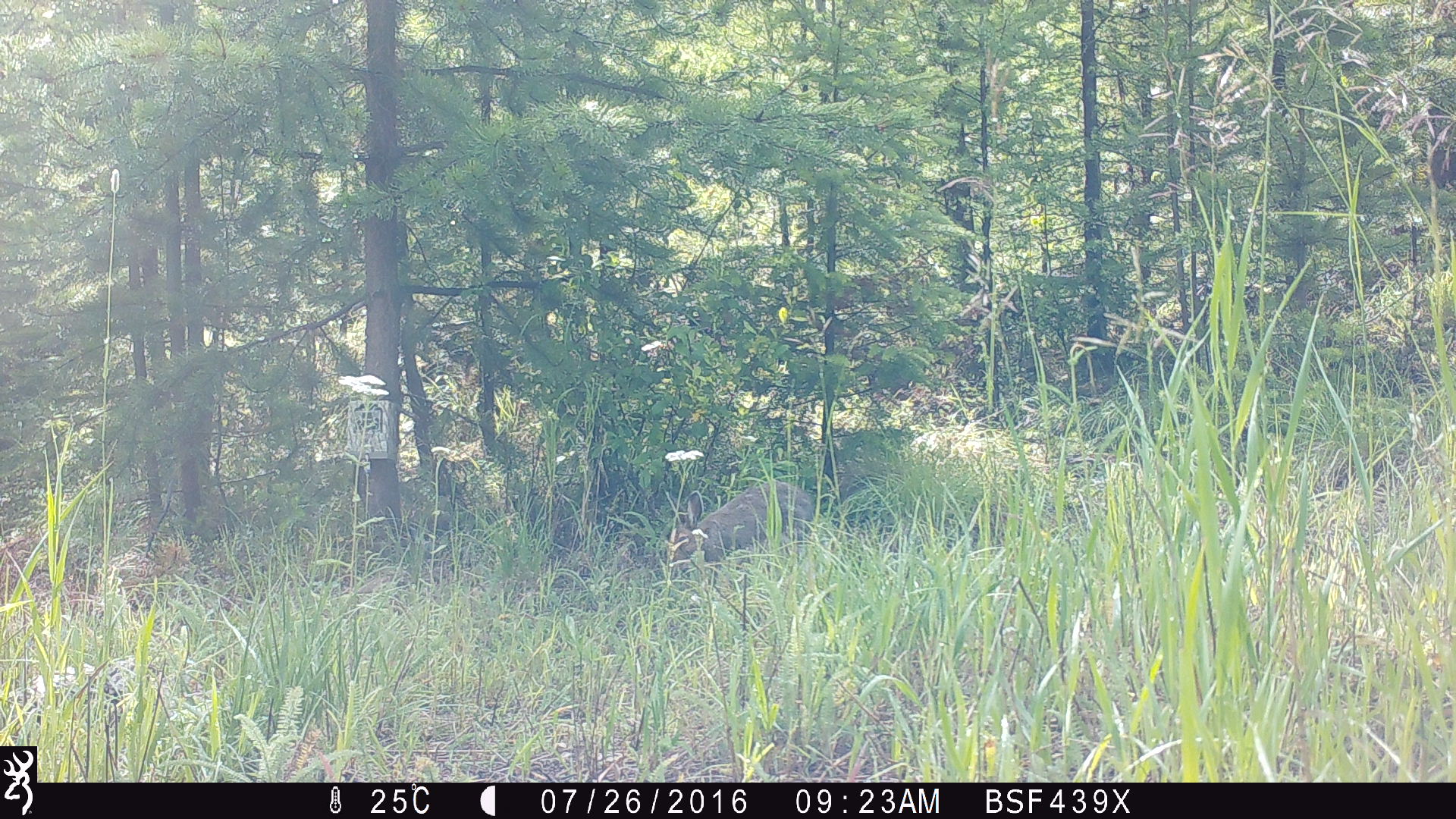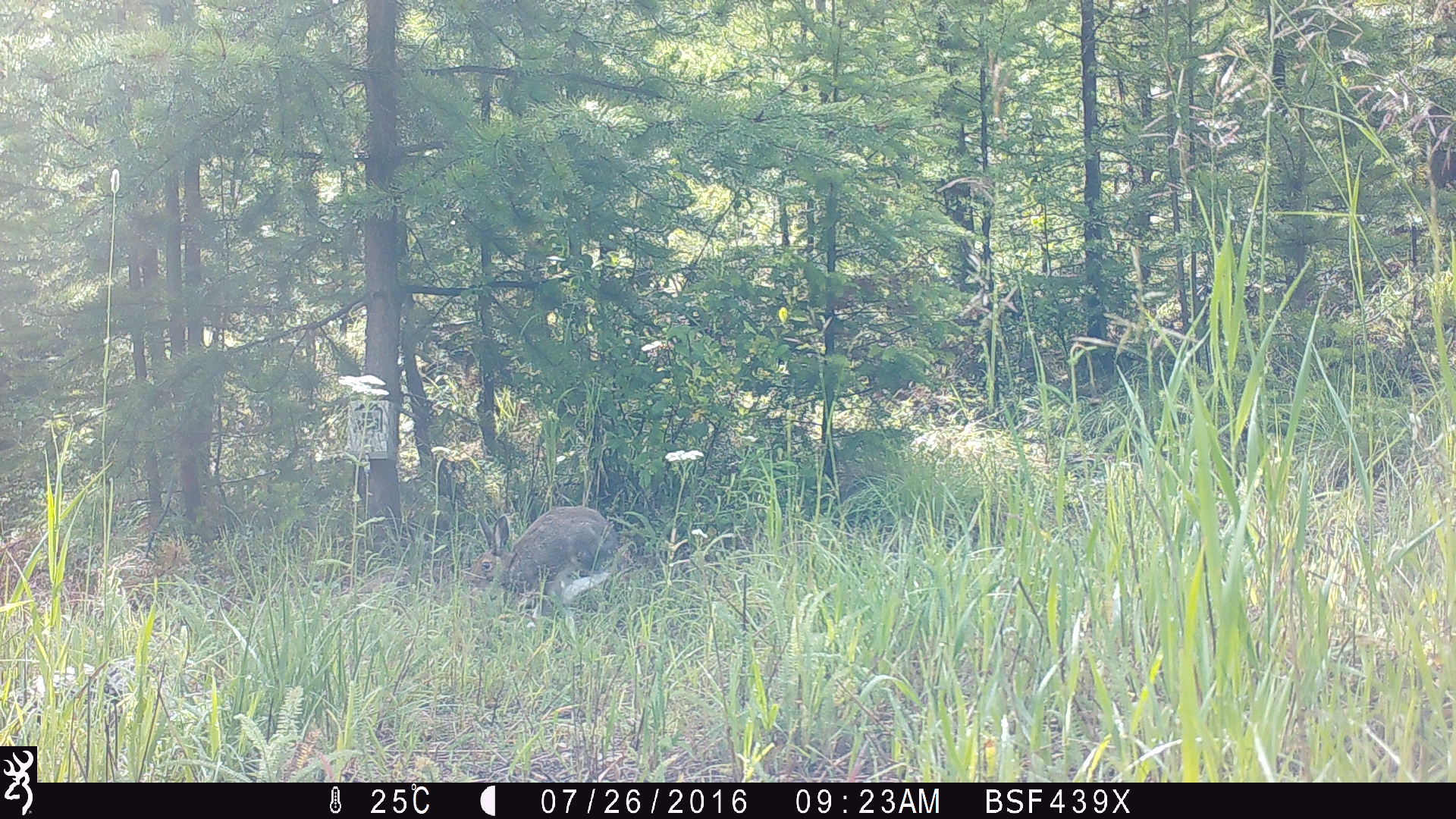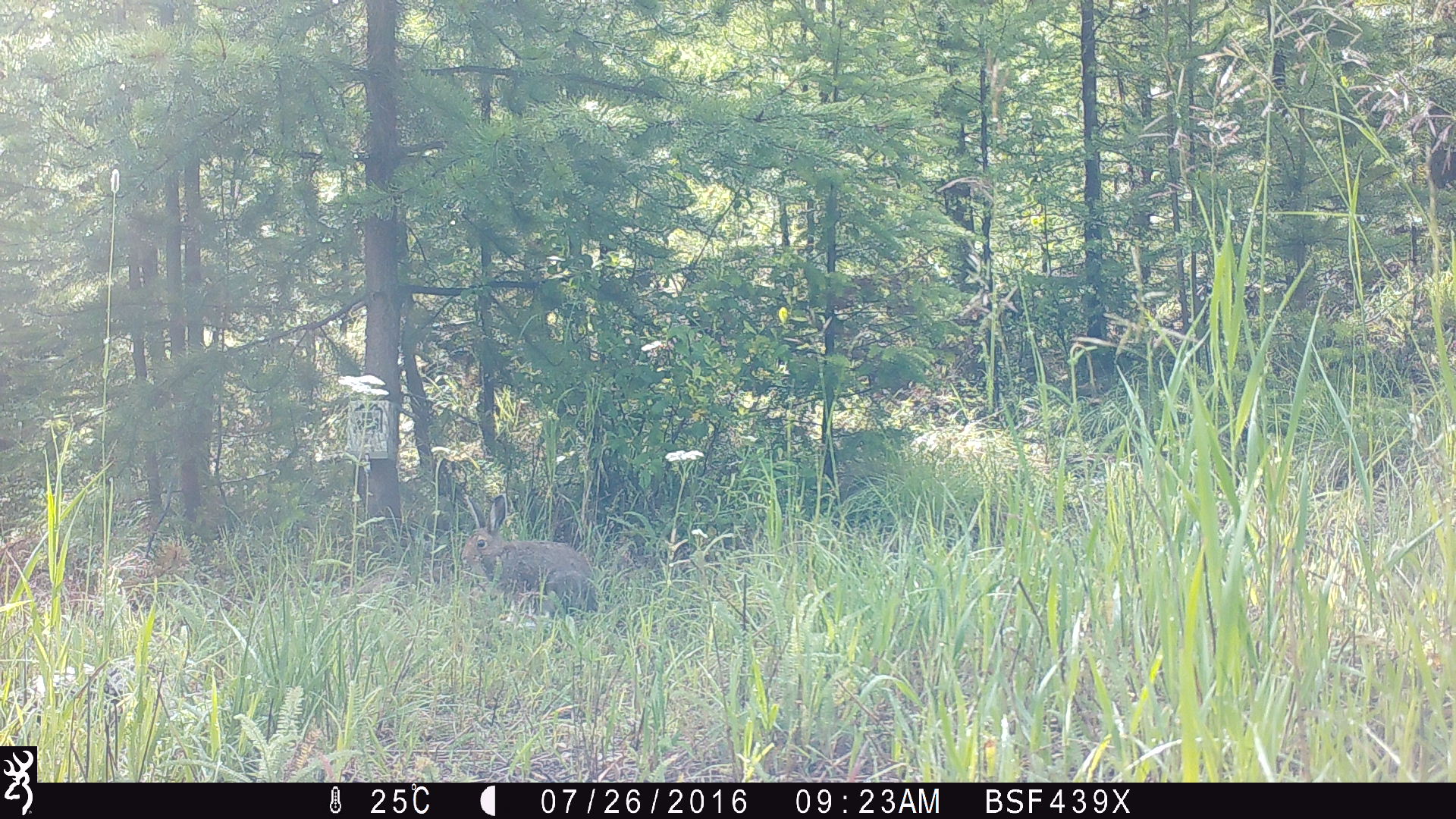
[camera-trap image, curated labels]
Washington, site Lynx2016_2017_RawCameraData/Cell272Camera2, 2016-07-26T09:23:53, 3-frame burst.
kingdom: Animalia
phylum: Chordata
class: Mammalia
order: Lagomorpha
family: Leporidae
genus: Lepus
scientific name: Lepus americanus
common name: snowshoe hare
Lepus americanus (snowshoe hare). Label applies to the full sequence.